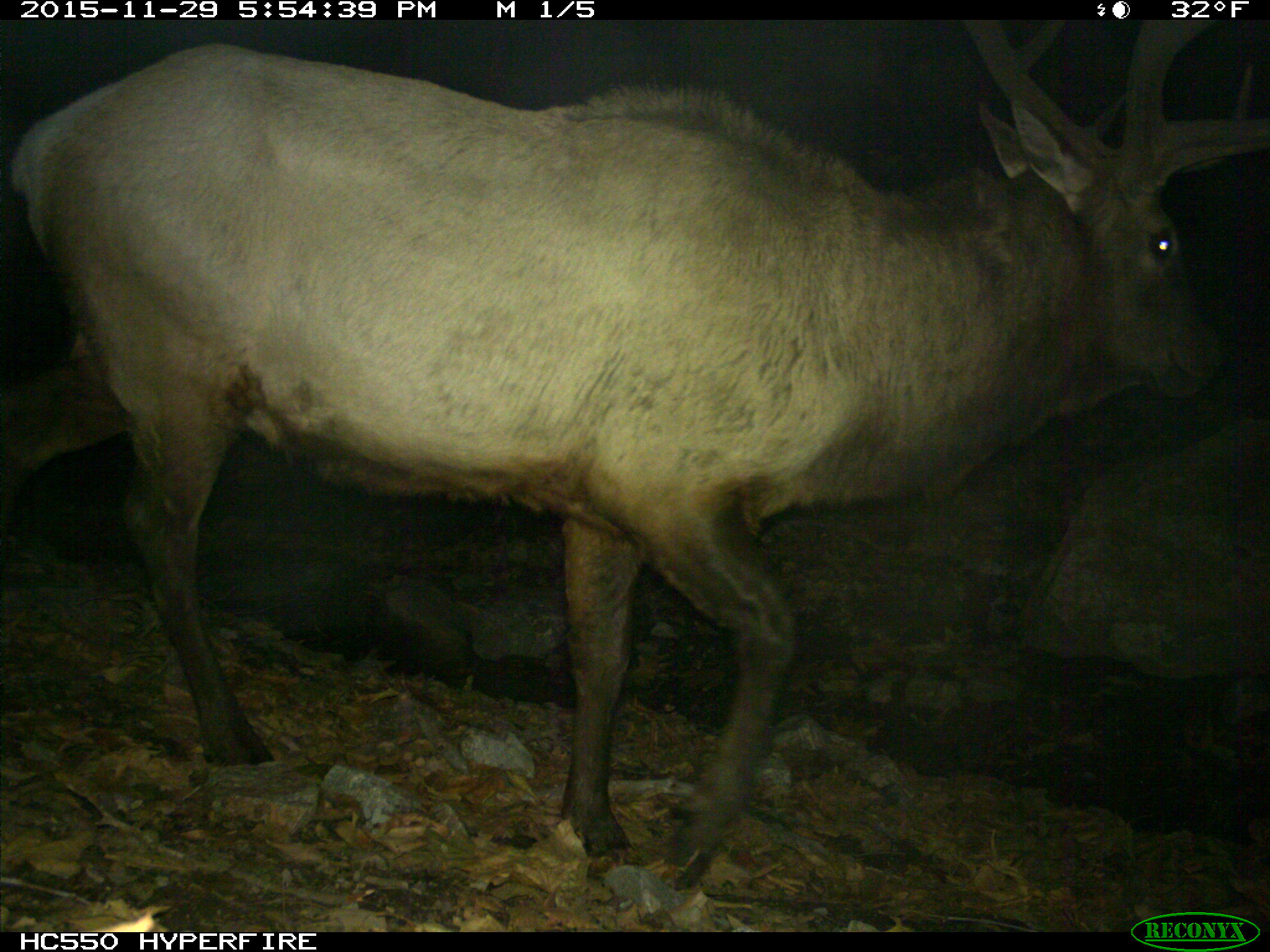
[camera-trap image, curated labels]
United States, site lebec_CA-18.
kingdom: Animalia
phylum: Chordata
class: Mammalia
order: Artiodactyla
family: Cervidae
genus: Cervus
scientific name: Cervus canadensis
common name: elk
Cervus canadensis (elk).